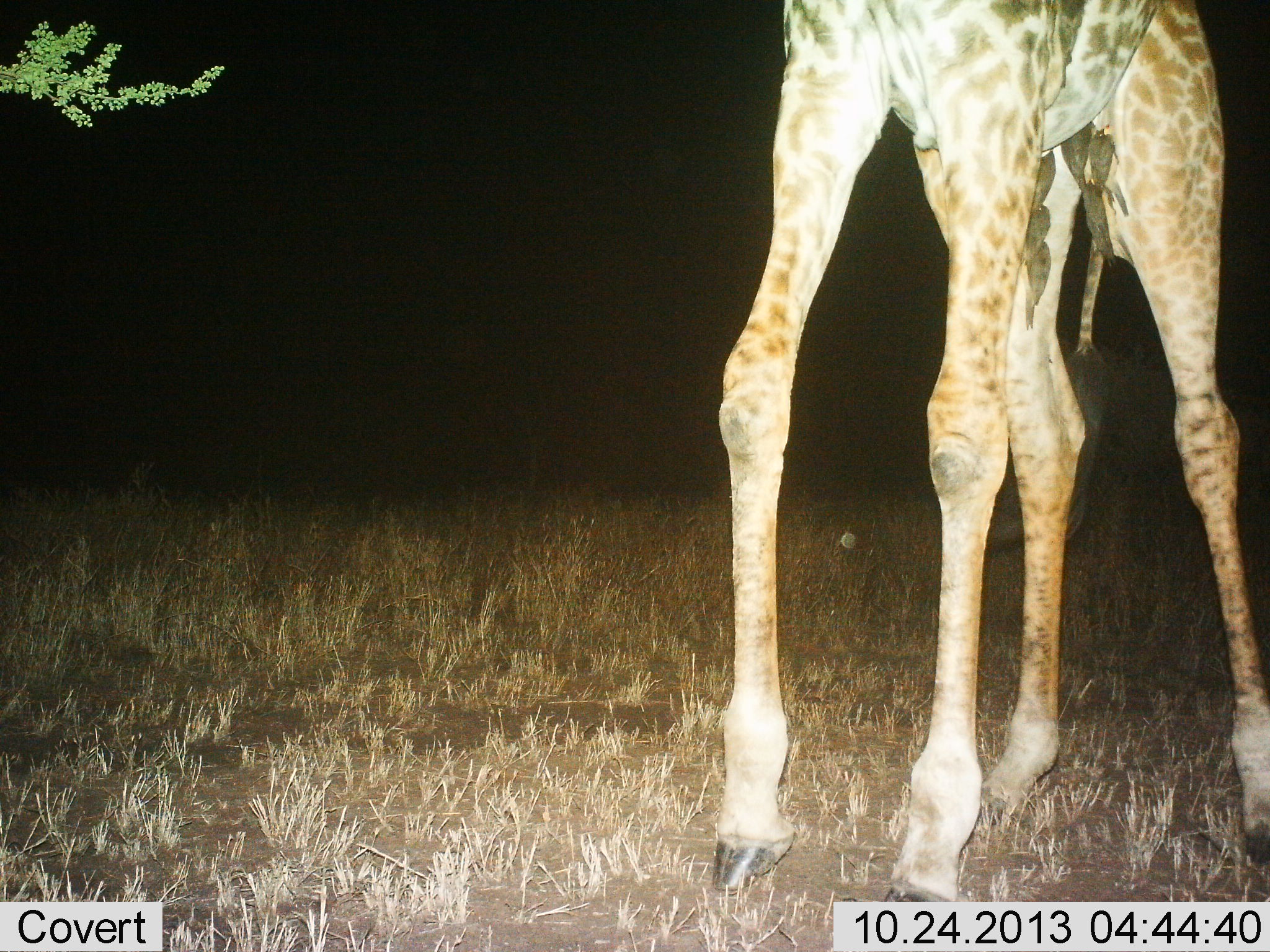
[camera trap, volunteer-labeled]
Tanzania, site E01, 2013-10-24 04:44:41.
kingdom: Animalia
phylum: Chordata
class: Mammalia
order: Artiodactyla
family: Giraffidae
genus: Giraffa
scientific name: Giraffa camelopardalis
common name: giraffe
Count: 1.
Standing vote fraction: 100%.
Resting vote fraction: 0%.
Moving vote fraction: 0%.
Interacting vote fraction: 0%.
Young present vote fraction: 0%.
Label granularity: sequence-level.